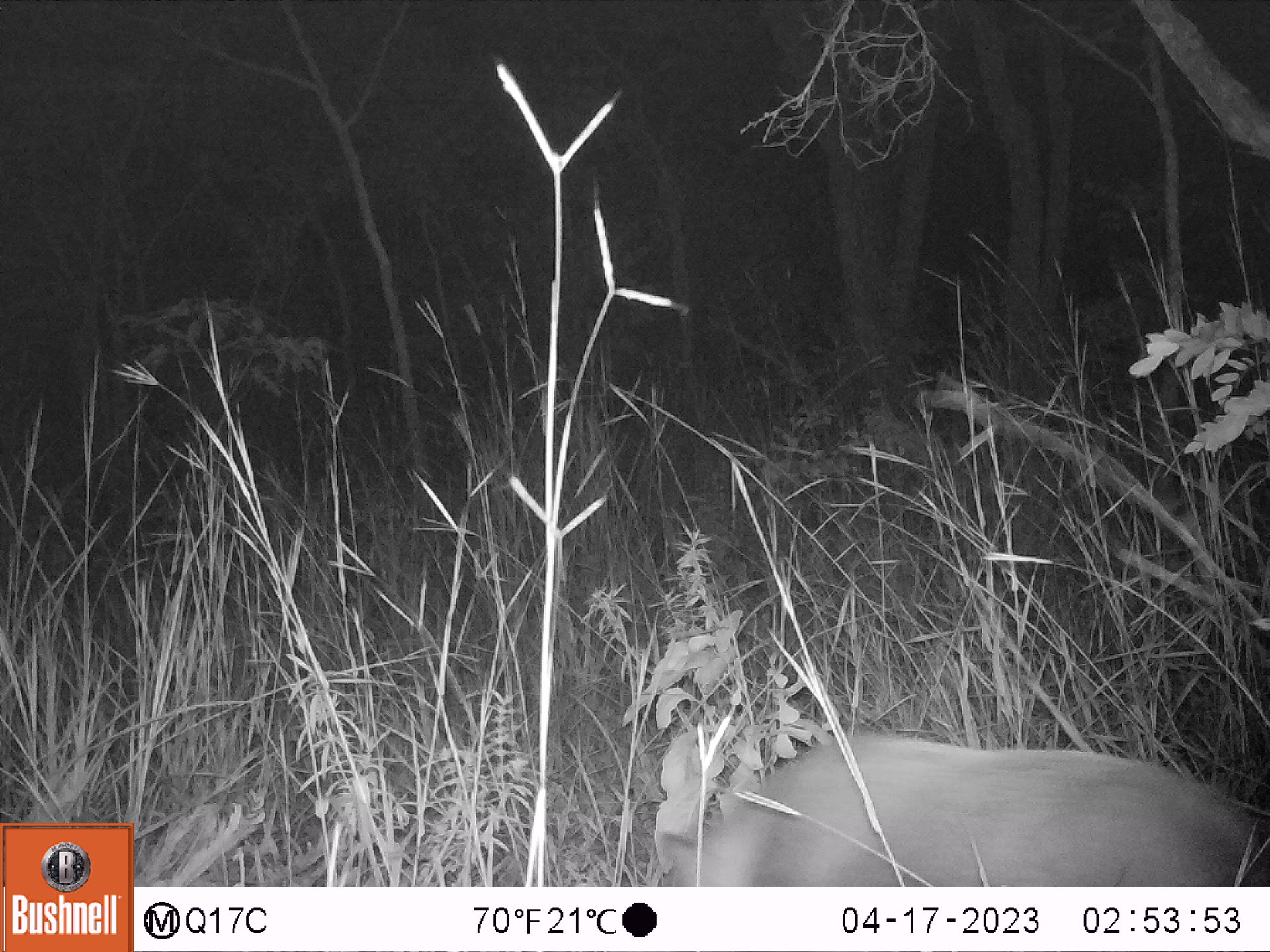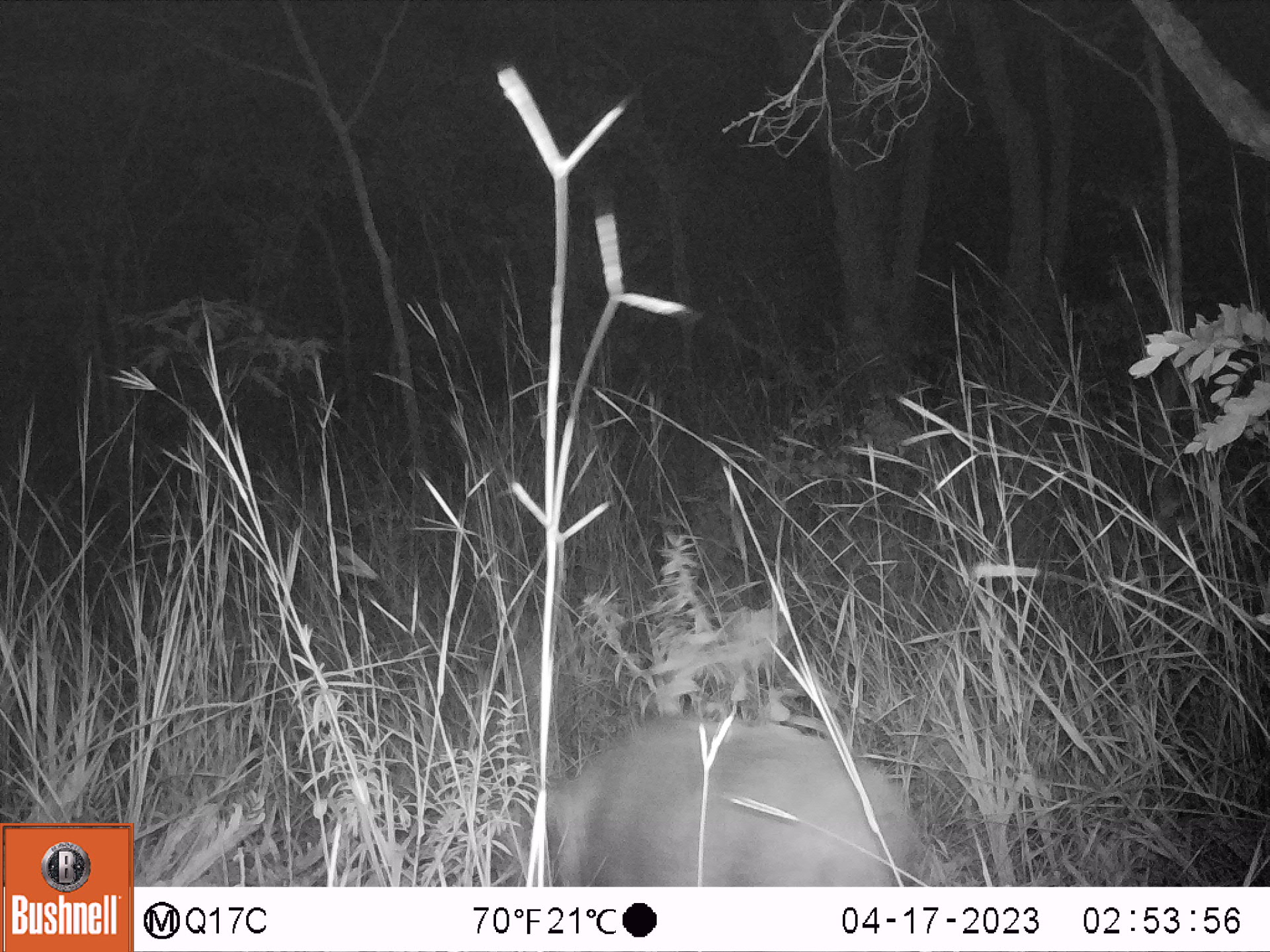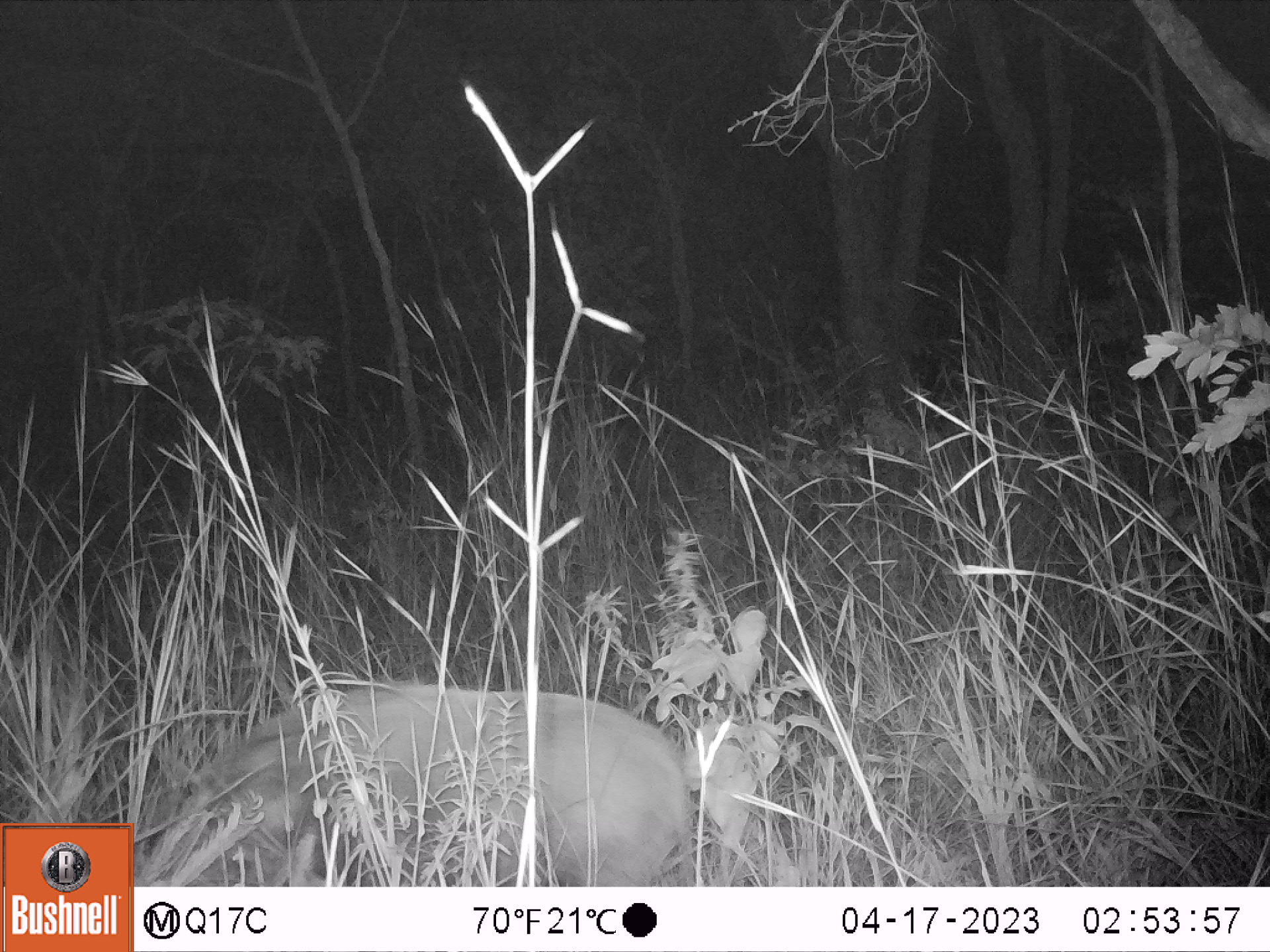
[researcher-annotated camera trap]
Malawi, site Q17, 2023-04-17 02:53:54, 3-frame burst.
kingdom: Animalia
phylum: Chordata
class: Mammalia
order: Artiodactyla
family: Suidae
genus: Potamochoerus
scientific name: Potamochoerus larvatus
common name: bushpig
Bushpig (Potamochoerus larvatus), count 1.